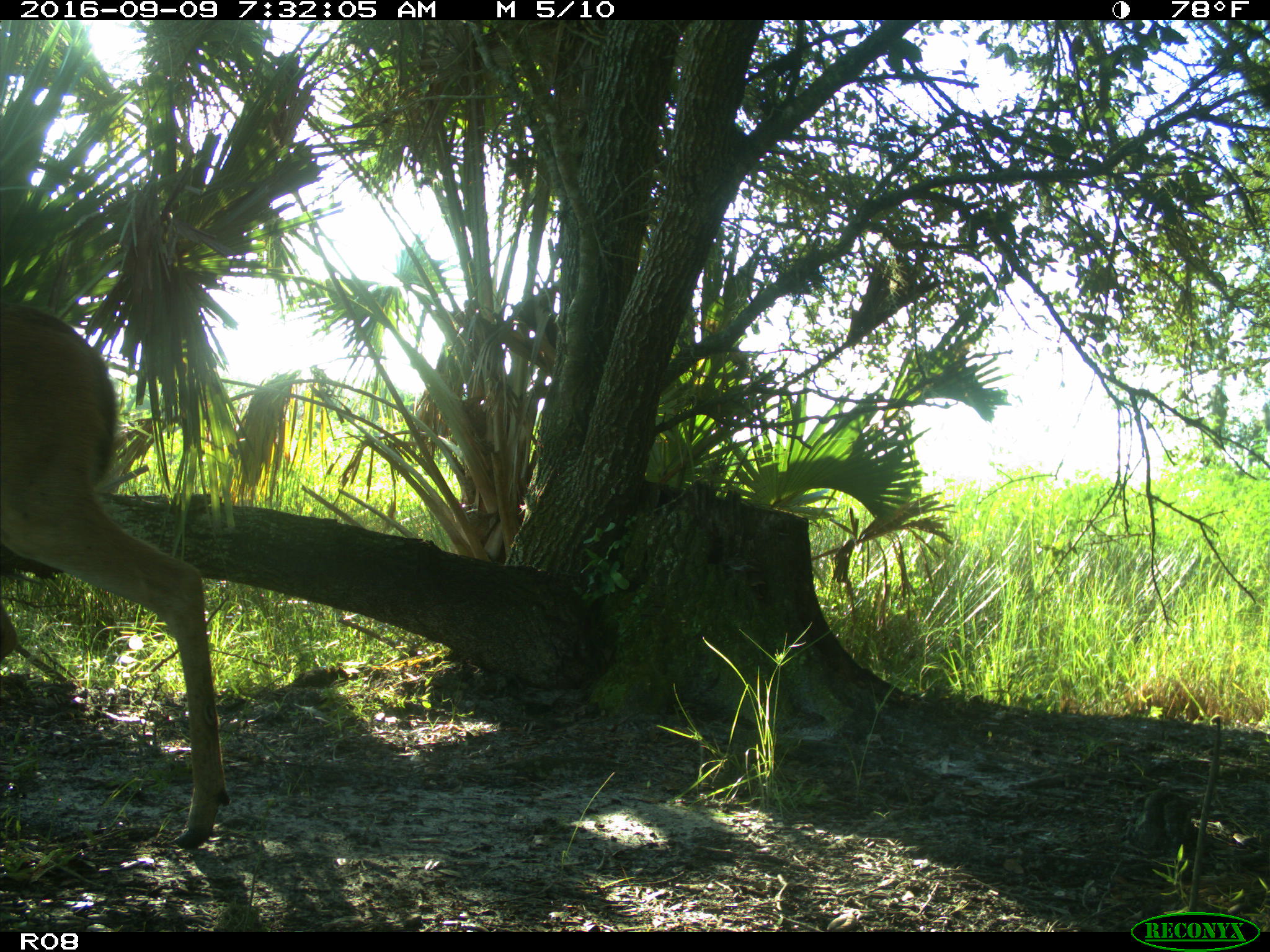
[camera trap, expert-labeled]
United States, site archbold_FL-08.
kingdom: Animalia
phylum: Chordata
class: Mammalia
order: Artiodactyla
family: Cervidae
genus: Odocoileus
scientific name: Odocoileus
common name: deer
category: unidentified deer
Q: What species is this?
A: Unidentified deer (deer) (Odocoileus).